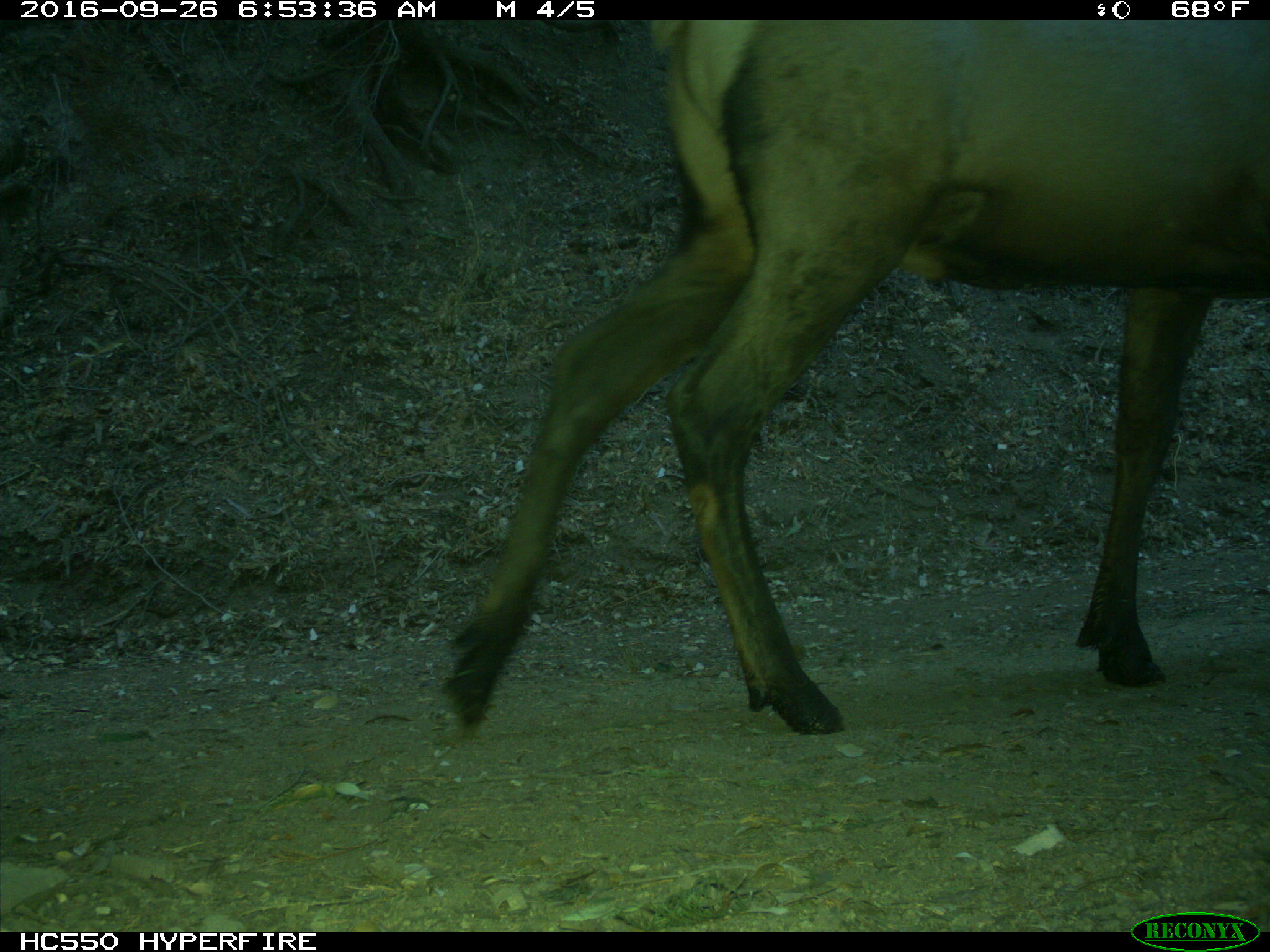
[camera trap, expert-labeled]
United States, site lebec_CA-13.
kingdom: Animalia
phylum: Chordata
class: Mammalia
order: Artiodactyla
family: Cervidae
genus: Cervus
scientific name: Cervus canadensis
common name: elk